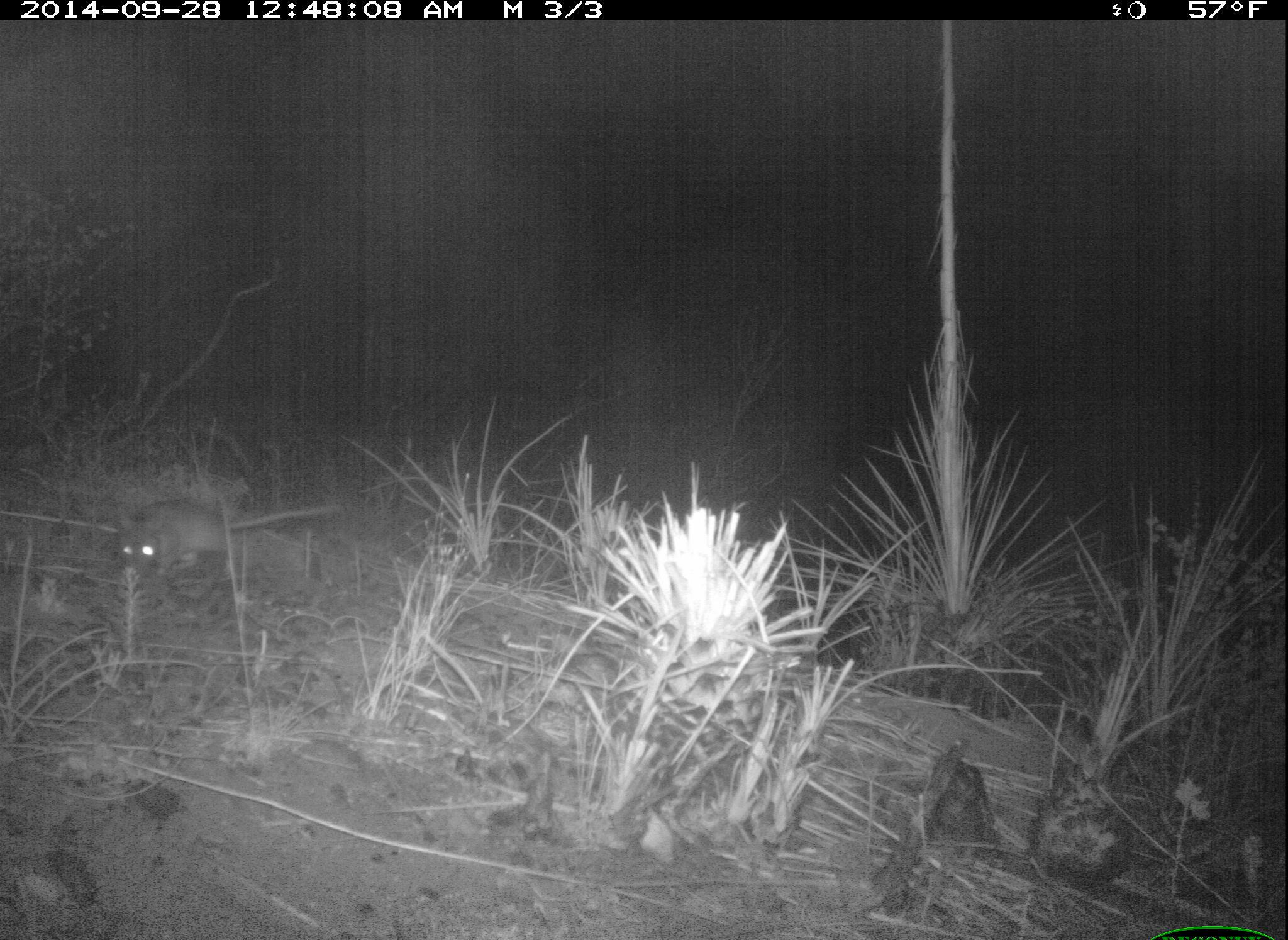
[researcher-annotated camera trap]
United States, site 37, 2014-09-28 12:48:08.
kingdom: Animalia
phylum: Chordata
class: Mammalia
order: Rodentia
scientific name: Rodentia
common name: rodent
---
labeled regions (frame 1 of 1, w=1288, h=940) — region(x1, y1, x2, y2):
rodent: region(116, 499, 342, 573)